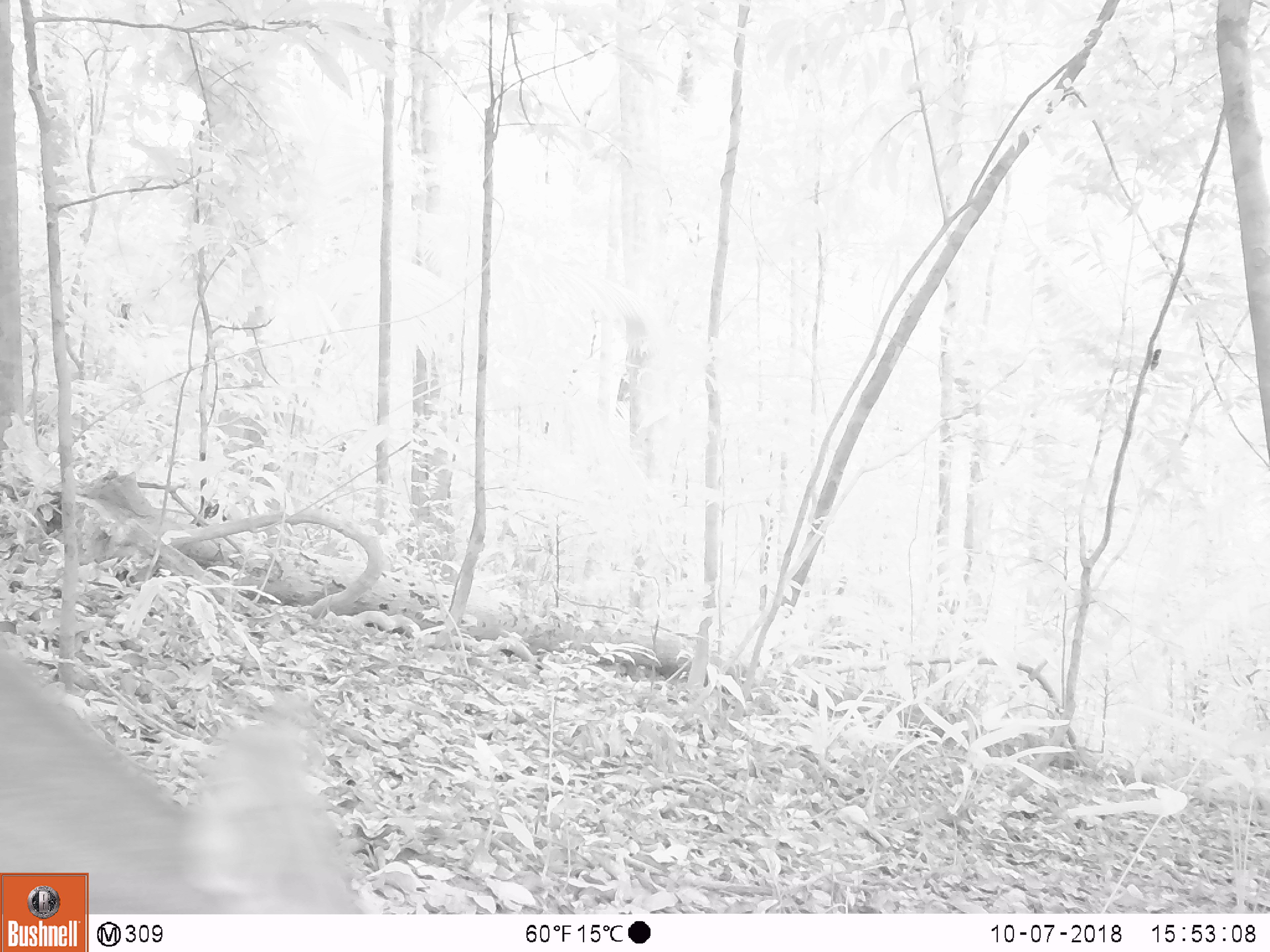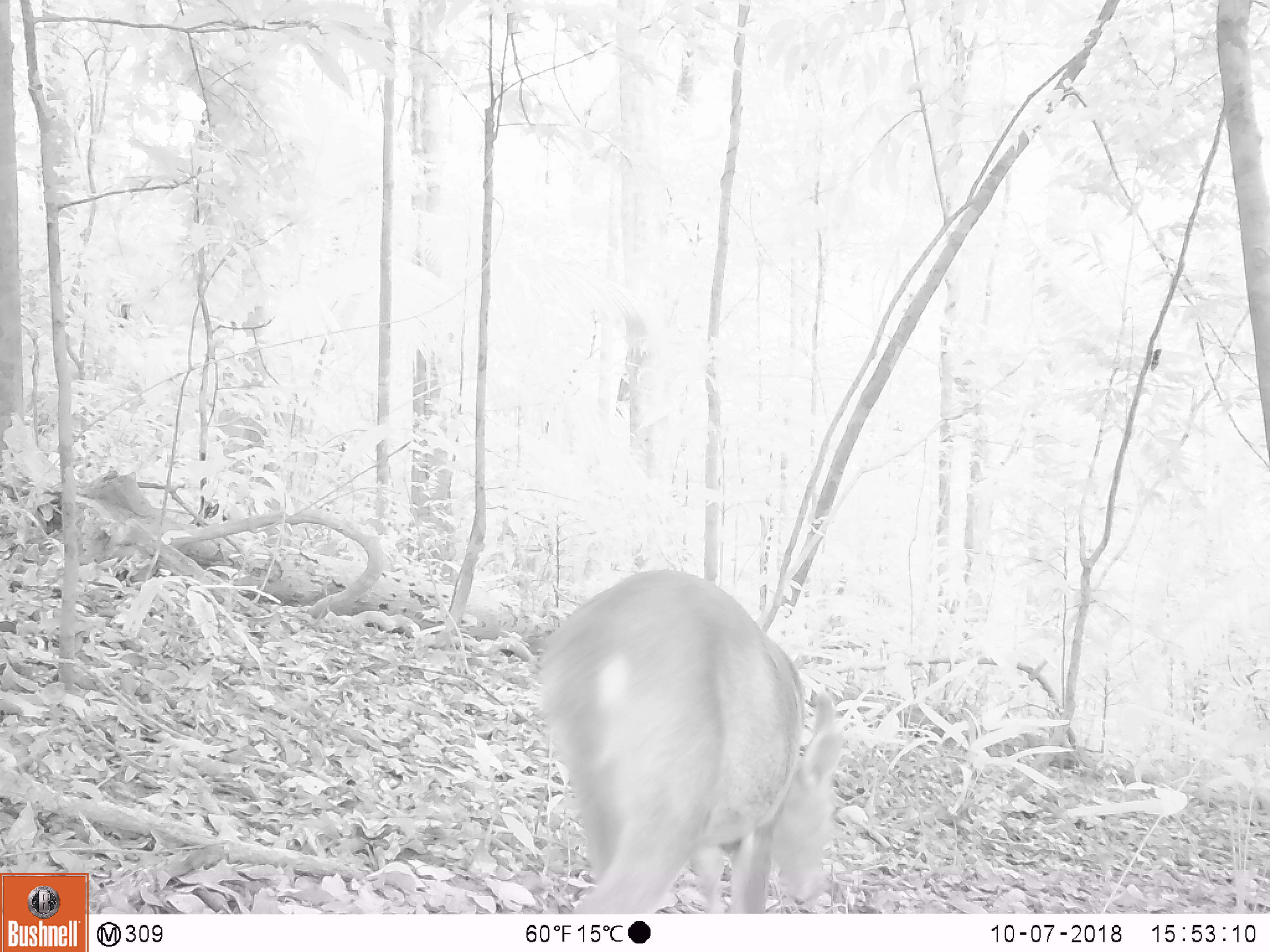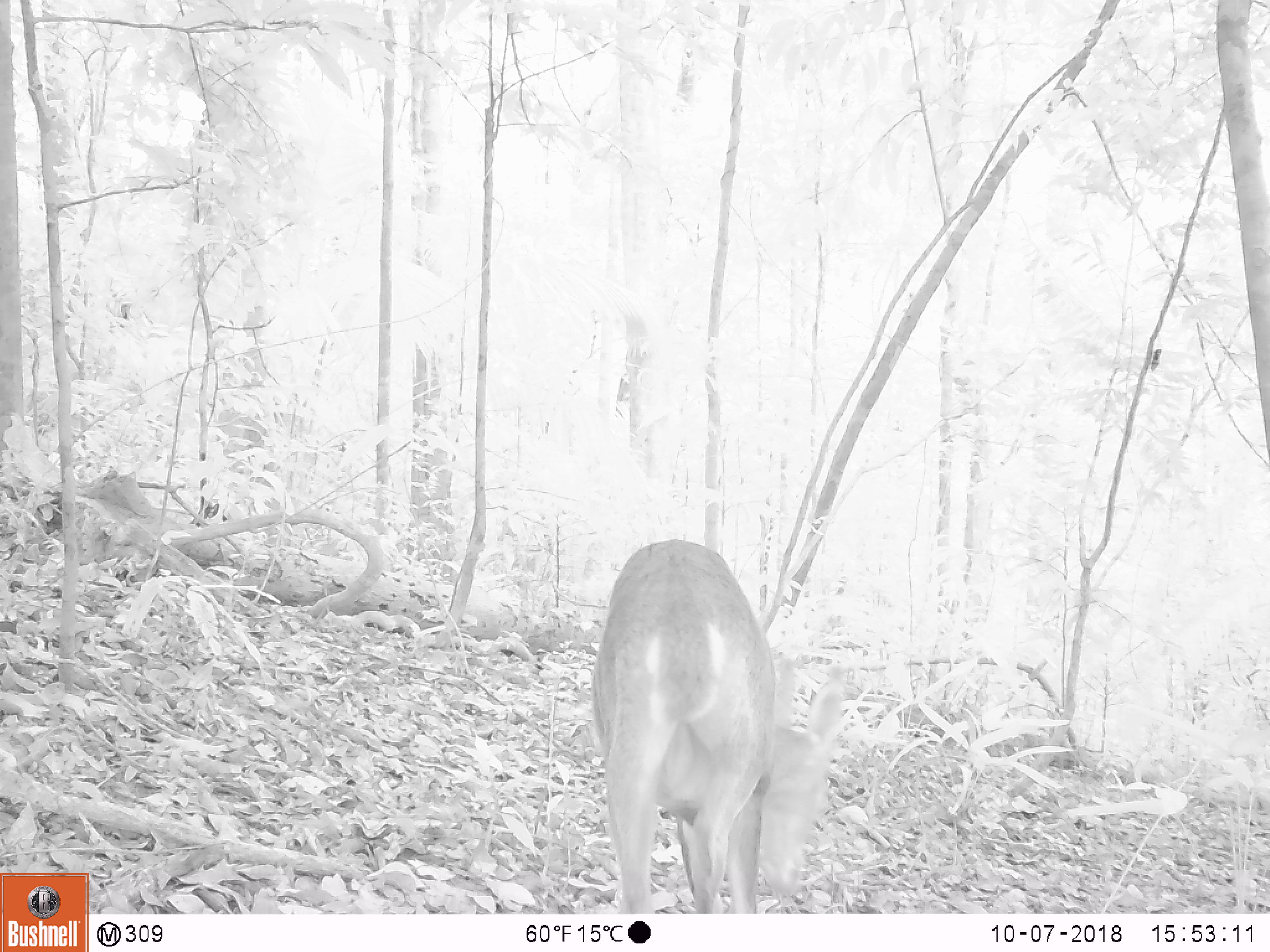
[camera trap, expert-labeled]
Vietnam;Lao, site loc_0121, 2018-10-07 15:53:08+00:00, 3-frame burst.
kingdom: Animalia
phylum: Chordata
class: Mammalia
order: Artiodactyla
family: Cervidae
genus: Muntiacus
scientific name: Muntiacus vuquangensis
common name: large-antlered muntjac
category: large antlered muntjac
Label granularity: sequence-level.